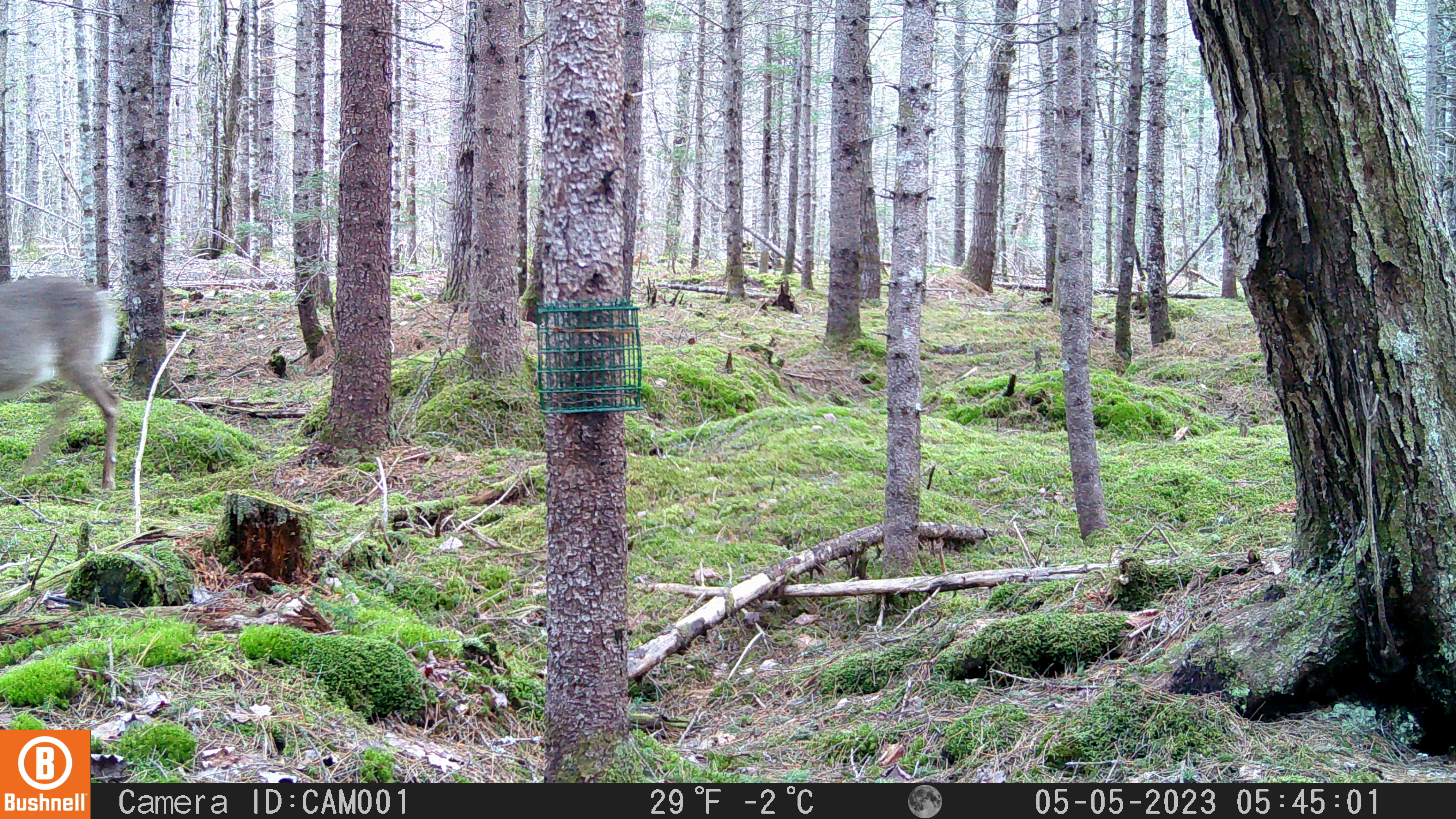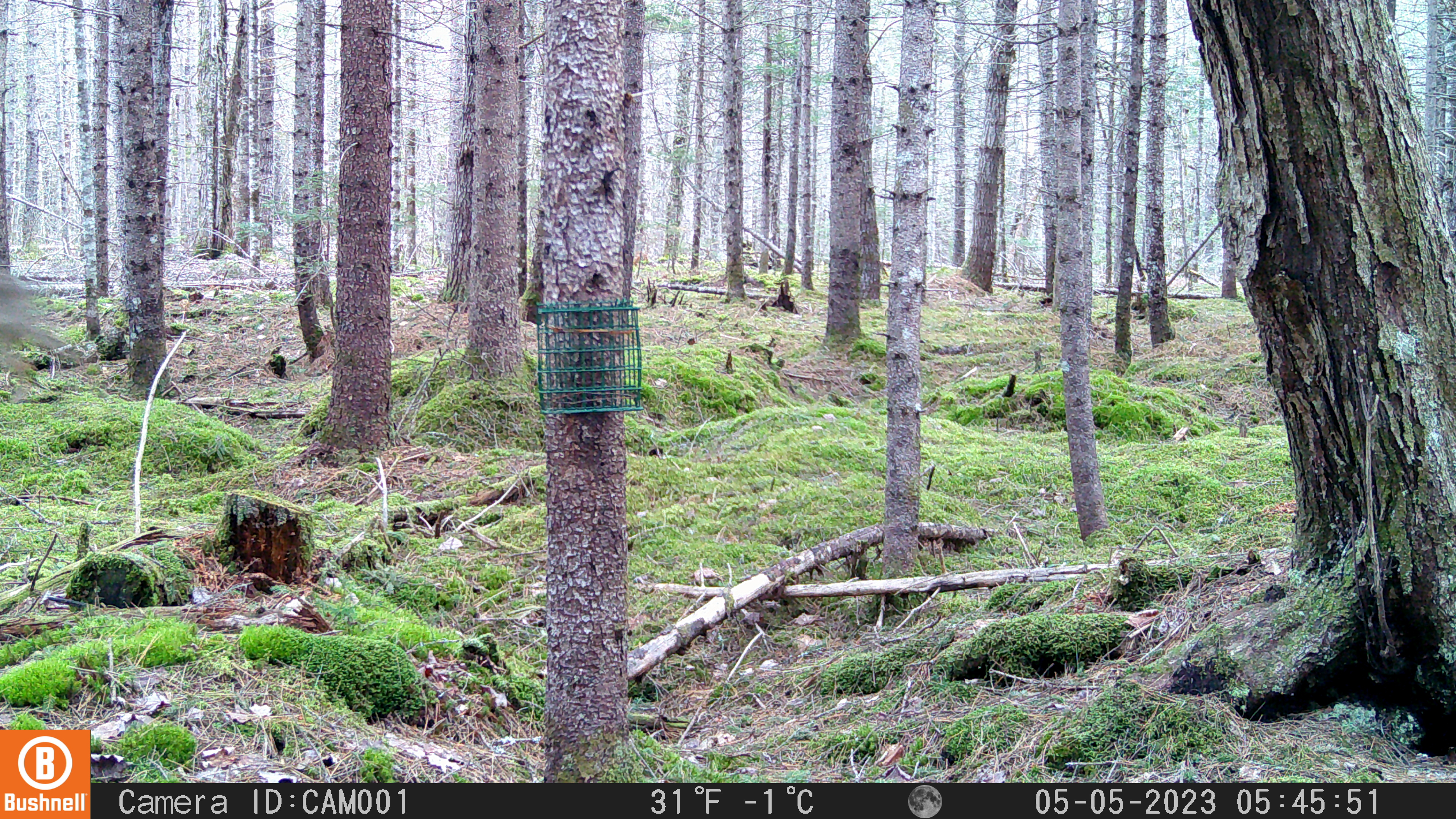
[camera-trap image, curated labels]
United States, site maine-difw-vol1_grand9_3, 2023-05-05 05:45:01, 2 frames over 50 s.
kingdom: Animalia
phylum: Chordata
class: Mammalia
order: Artiodactyla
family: Cervidae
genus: Odocoileus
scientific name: Odocoileus virginianus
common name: white-tailed deer